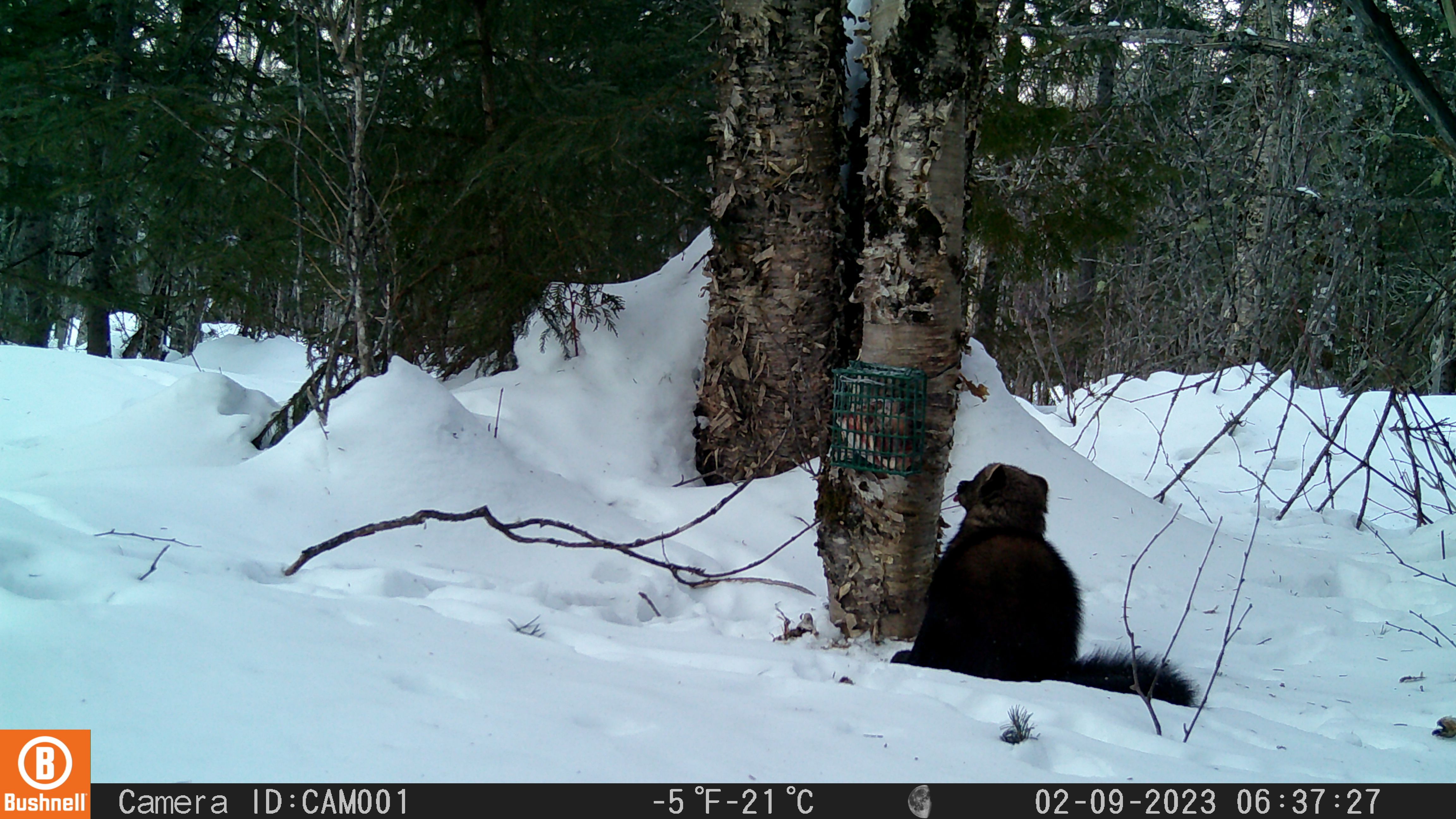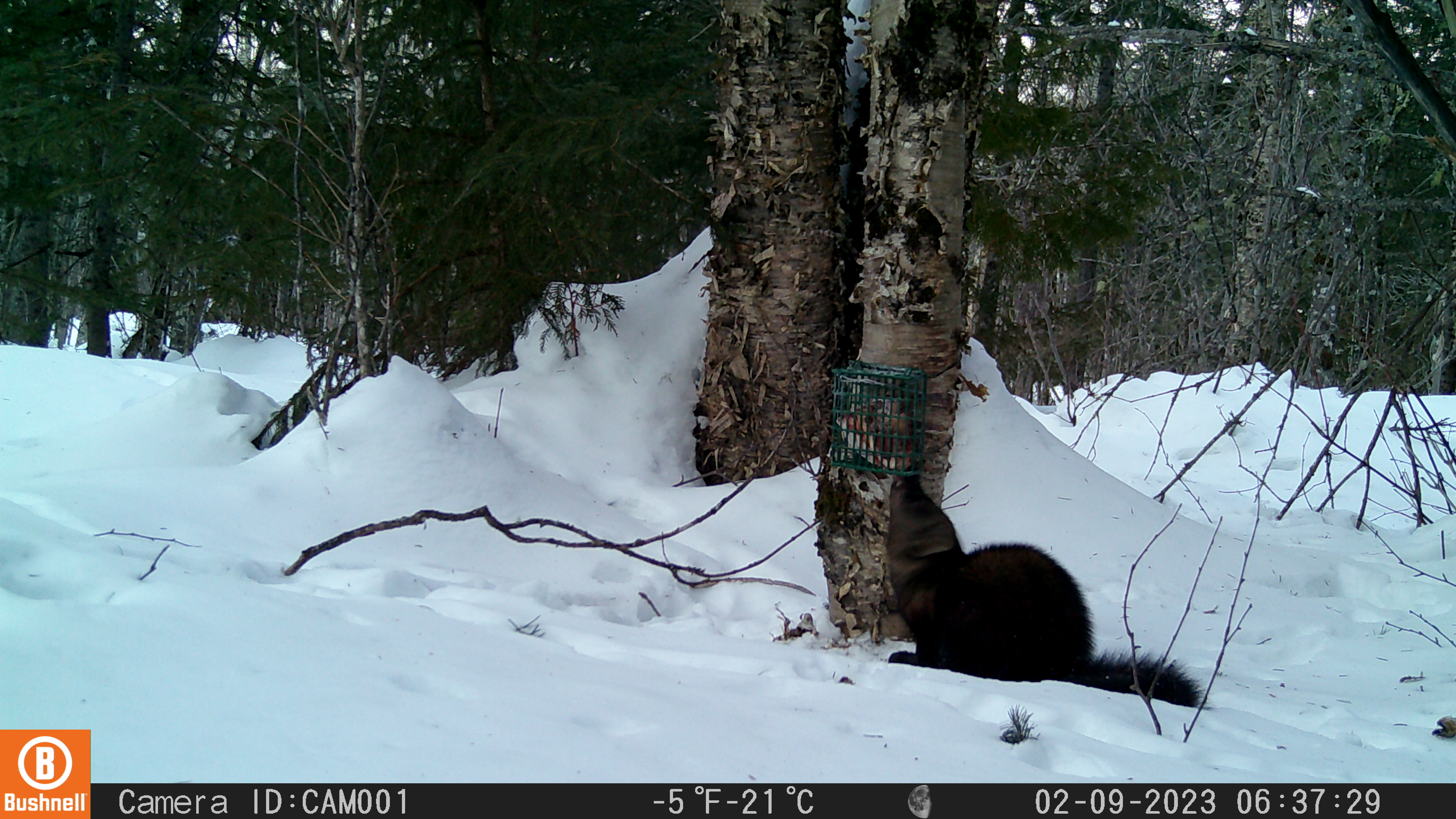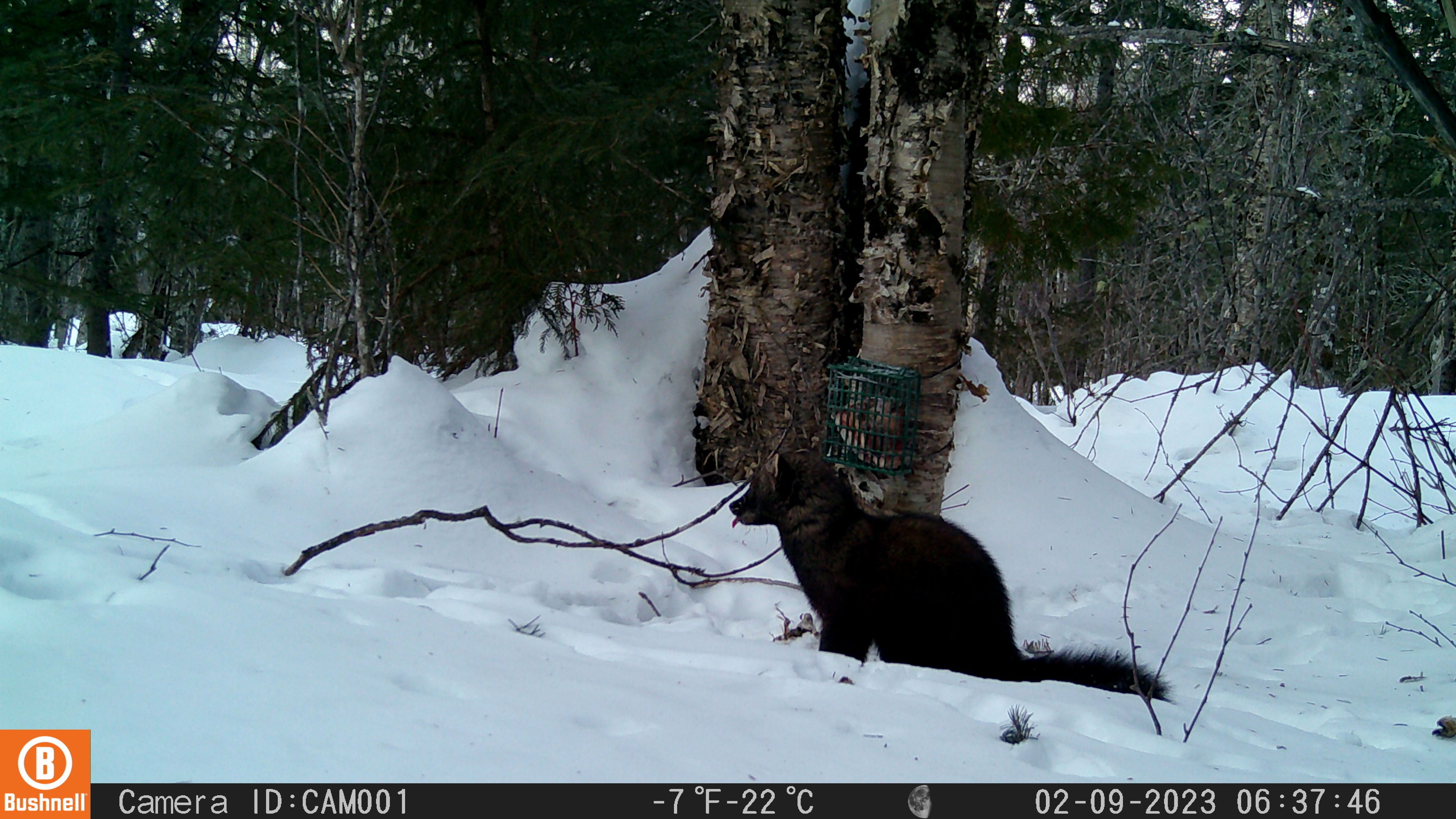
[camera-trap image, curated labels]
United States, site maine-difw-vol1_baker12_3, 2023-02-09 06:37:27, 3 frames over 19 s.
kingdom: Animalia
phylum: Chordata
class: Mammalia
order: Carnivora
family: Mustelidae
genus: Pekania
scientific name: Pekania pennanti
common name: fisher